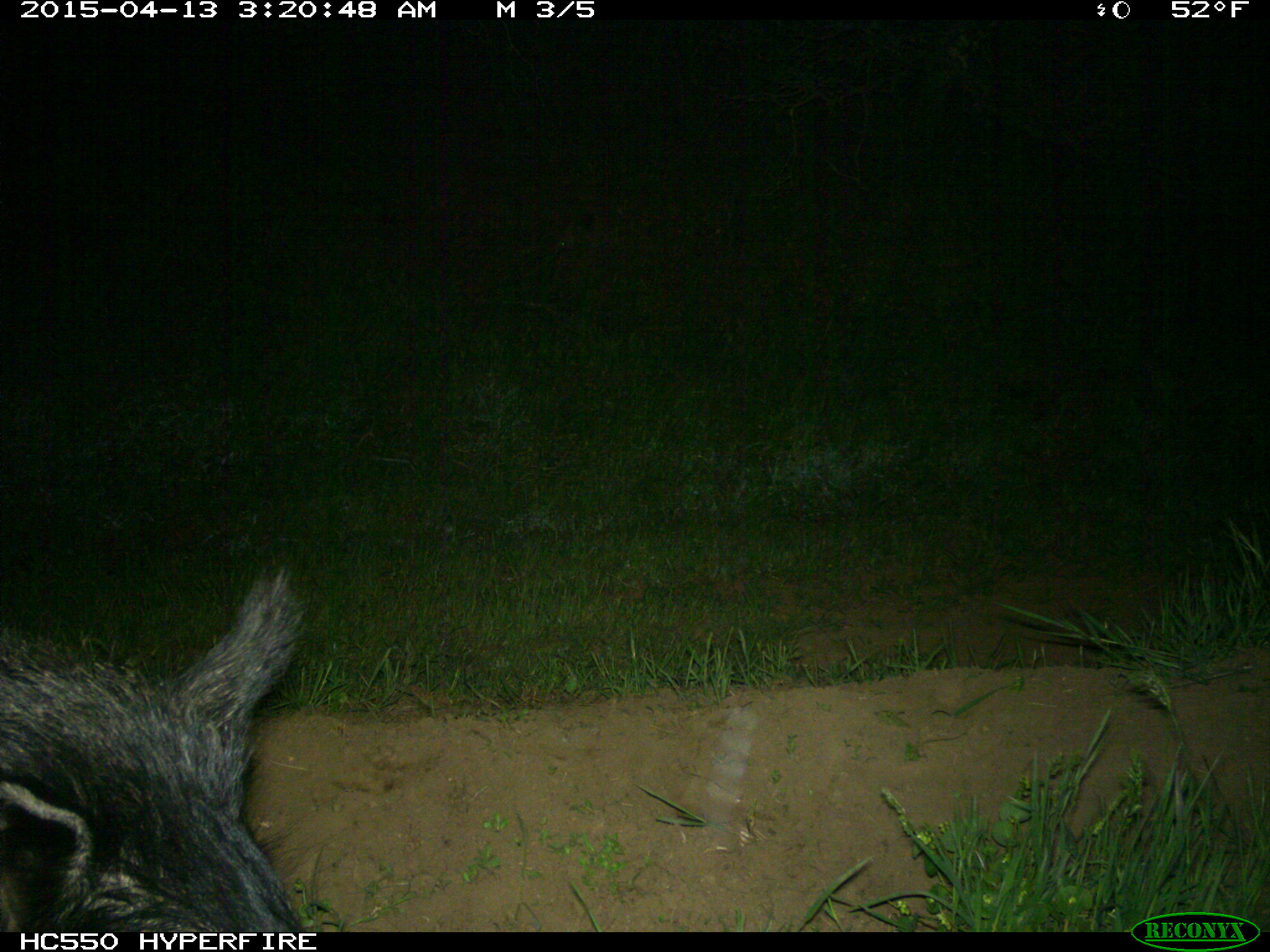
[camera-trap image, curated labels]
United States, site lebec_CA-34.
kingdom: Animalia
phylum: Chordata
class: Mammalia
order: Artiodactyla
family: Suidae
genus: Sus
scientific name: Sus scrofa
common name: wild boar